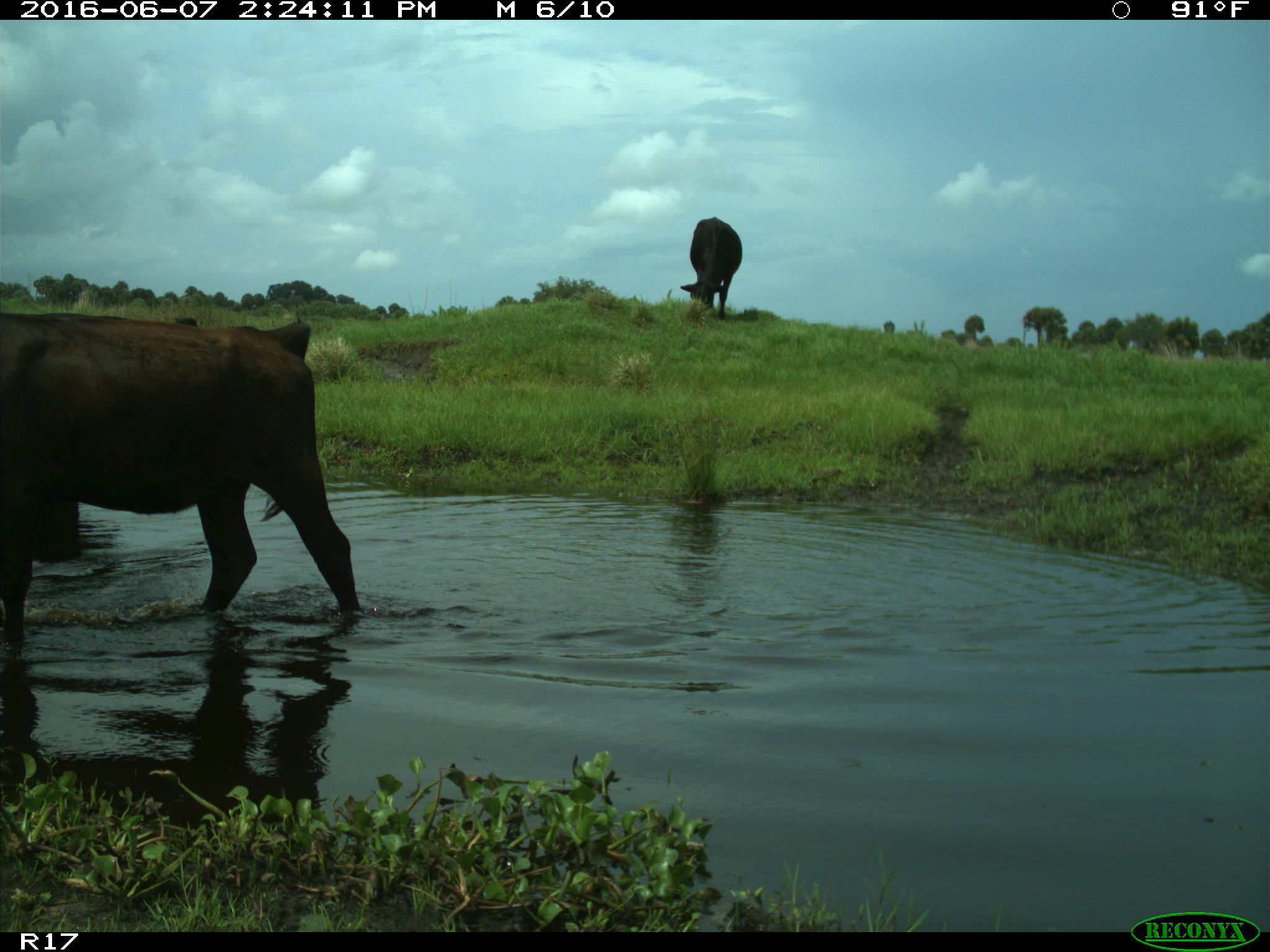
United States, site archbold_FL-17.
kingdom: Animalia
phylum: Chordata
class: Mammalia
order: Artiodactyla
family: Bovidae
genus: Bos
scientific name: Bos taurus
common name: domestic cow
Bos taurus (domestic cow).